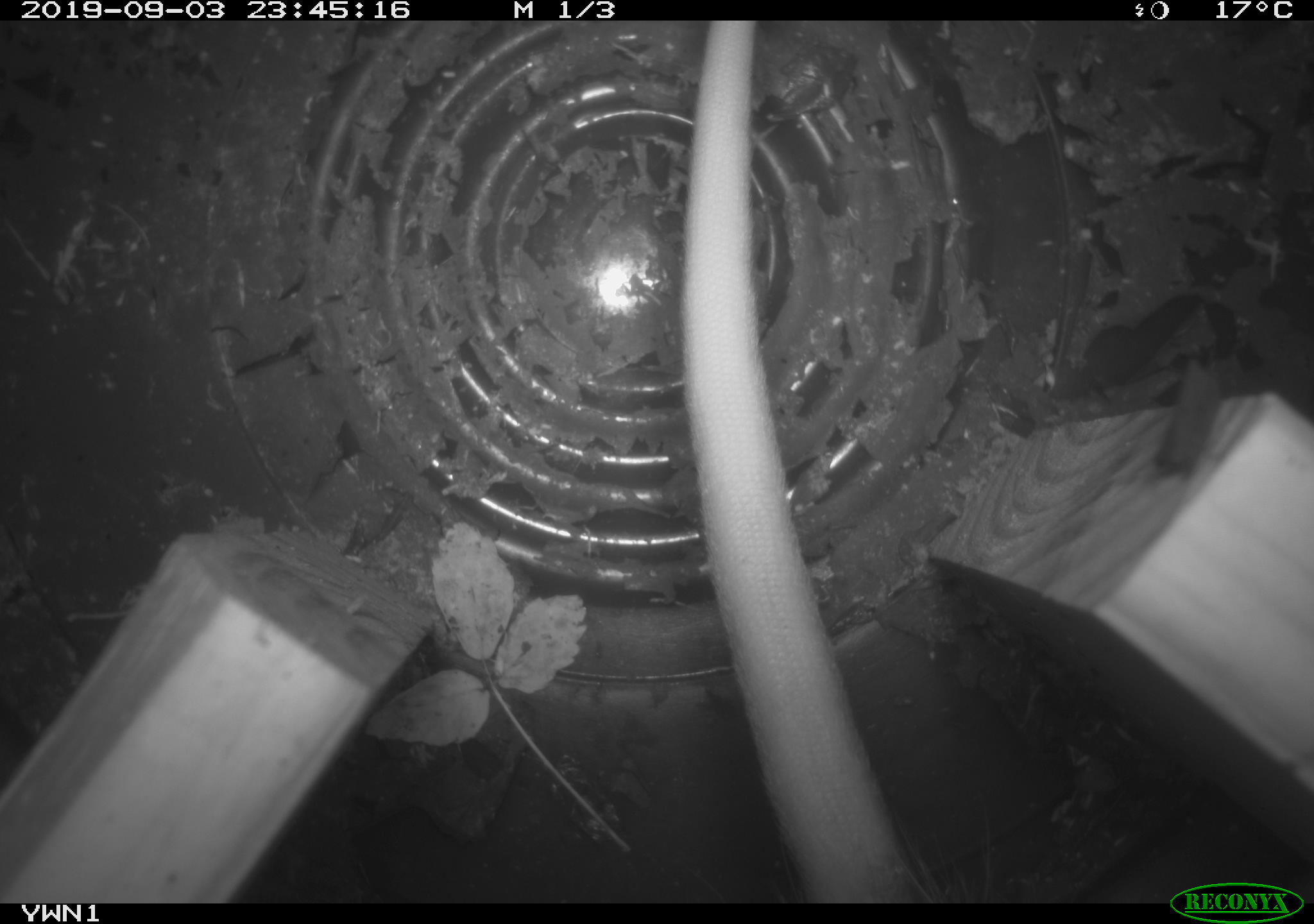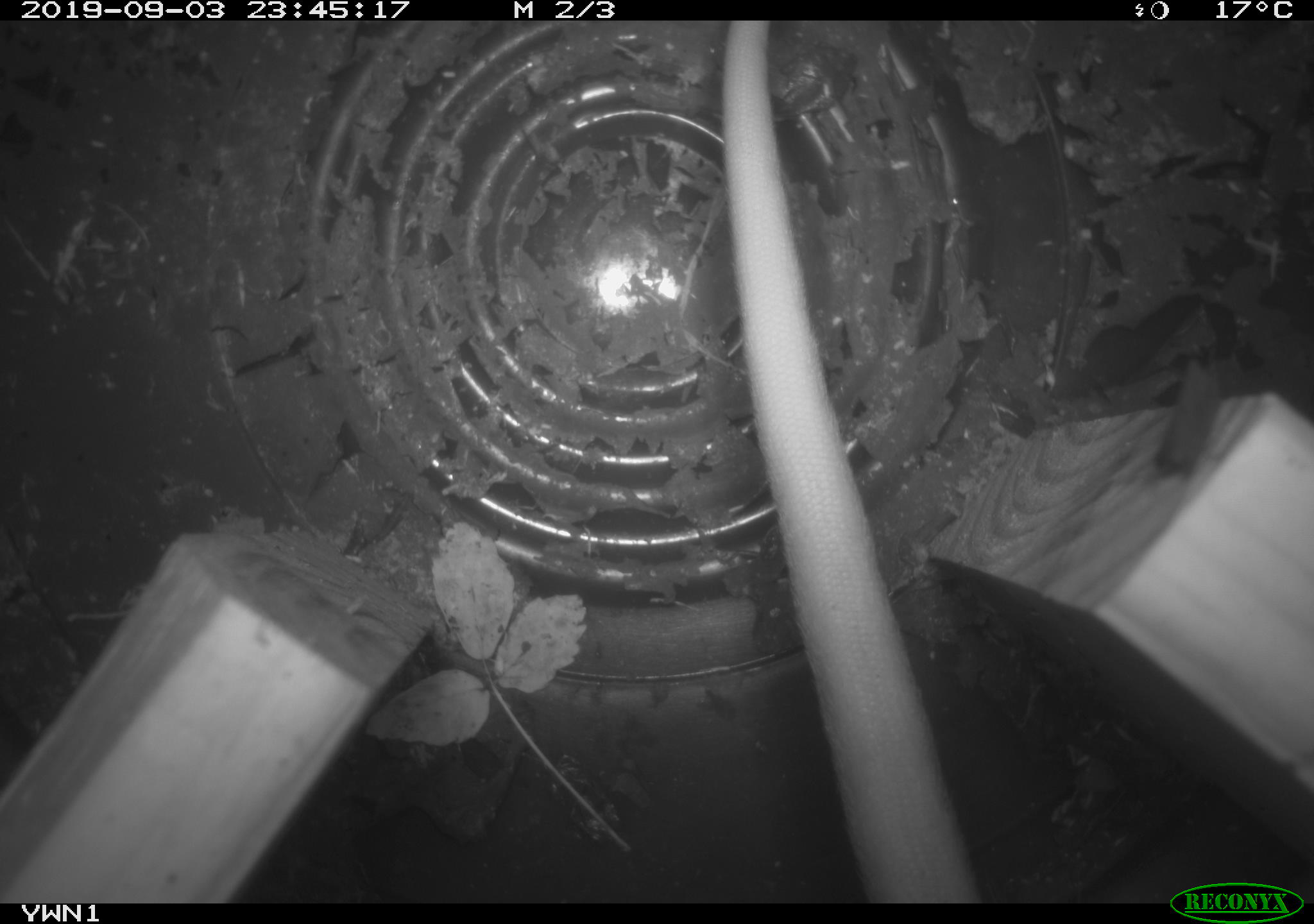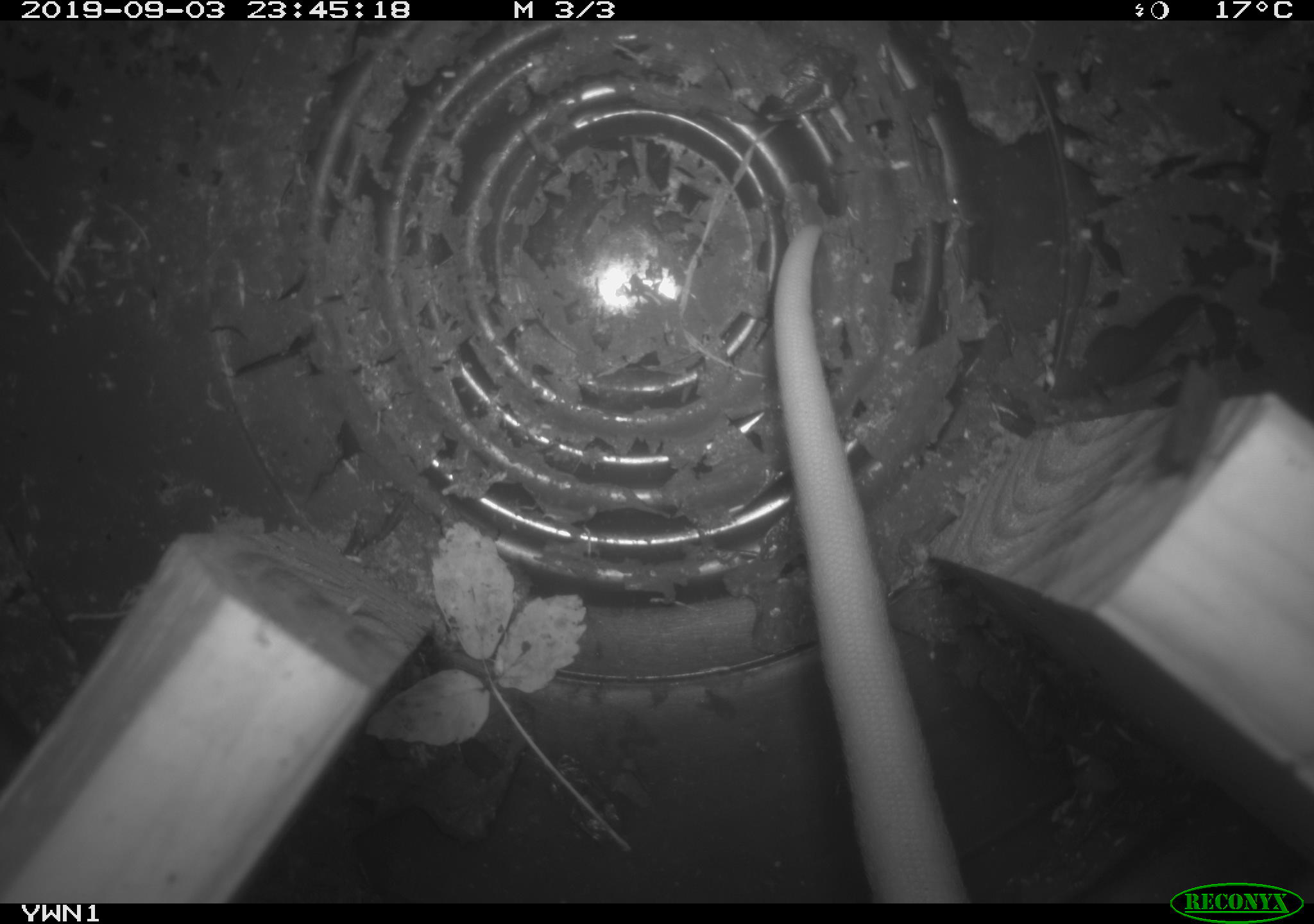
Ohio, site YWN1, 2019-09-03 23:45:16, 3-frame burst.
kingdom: Animalia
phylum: Chordata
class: Mammalia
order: Didelphimorphia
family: Didelphidae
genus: Didelphis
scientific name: Didelphis virginiana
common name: virginia opossum